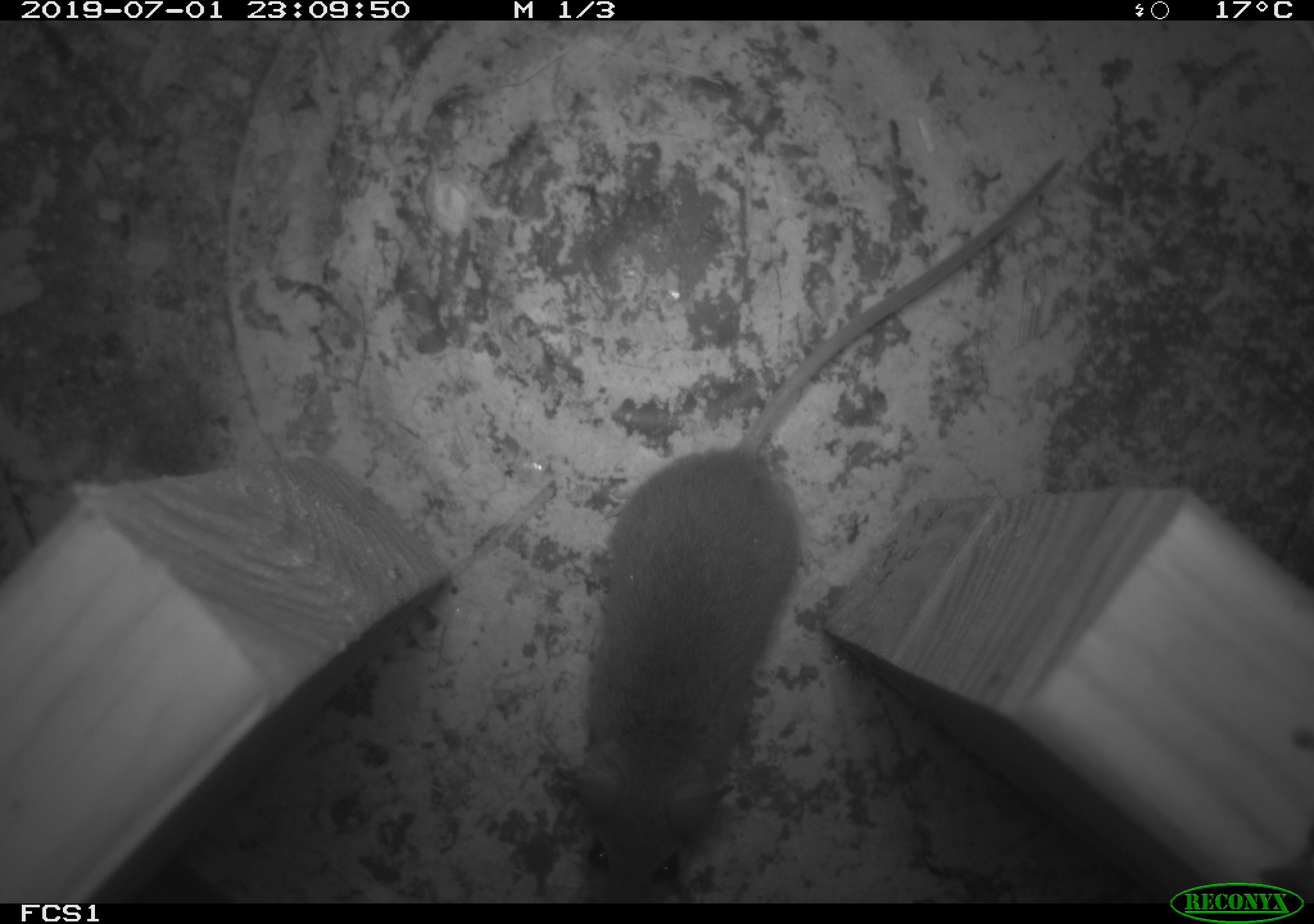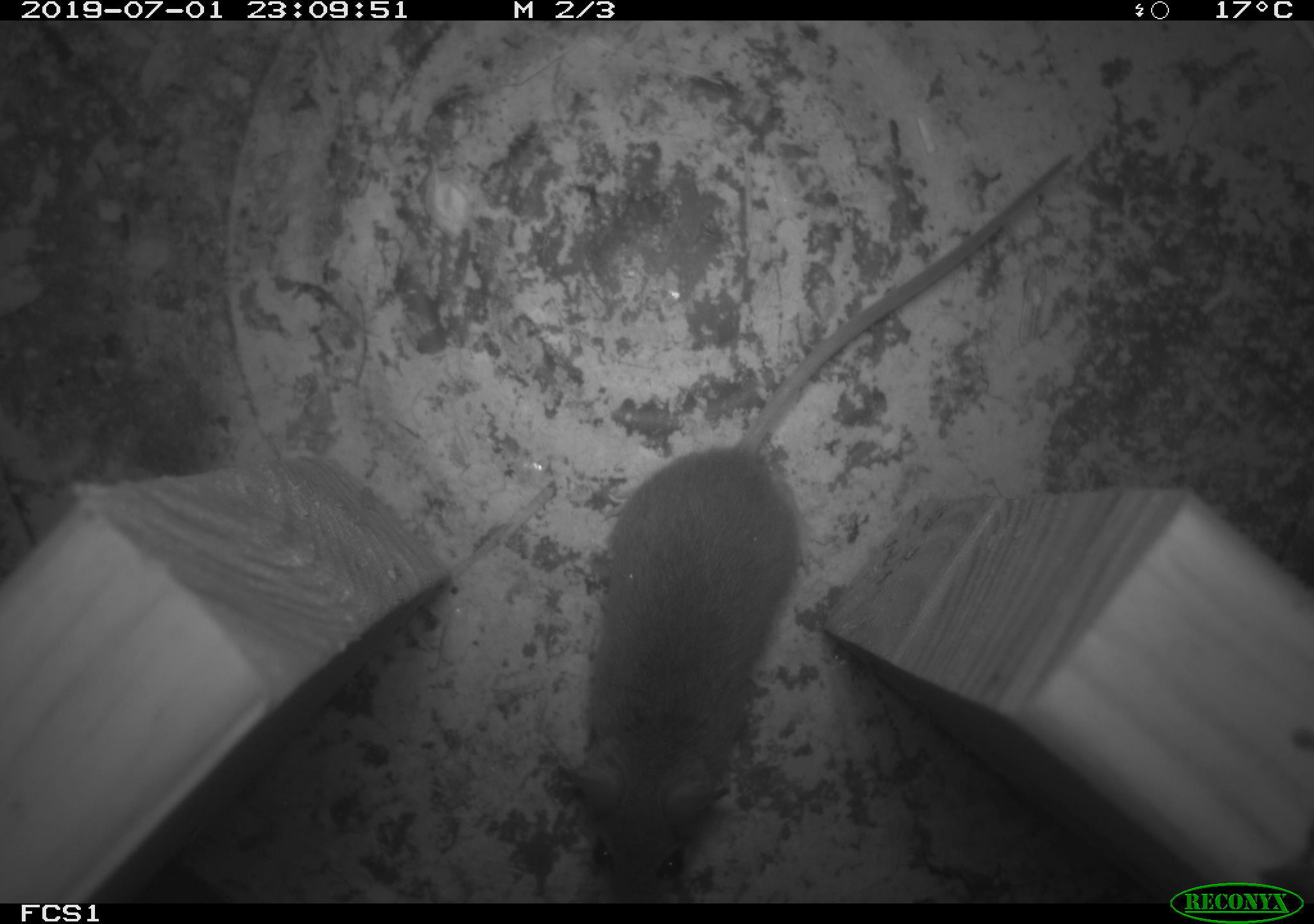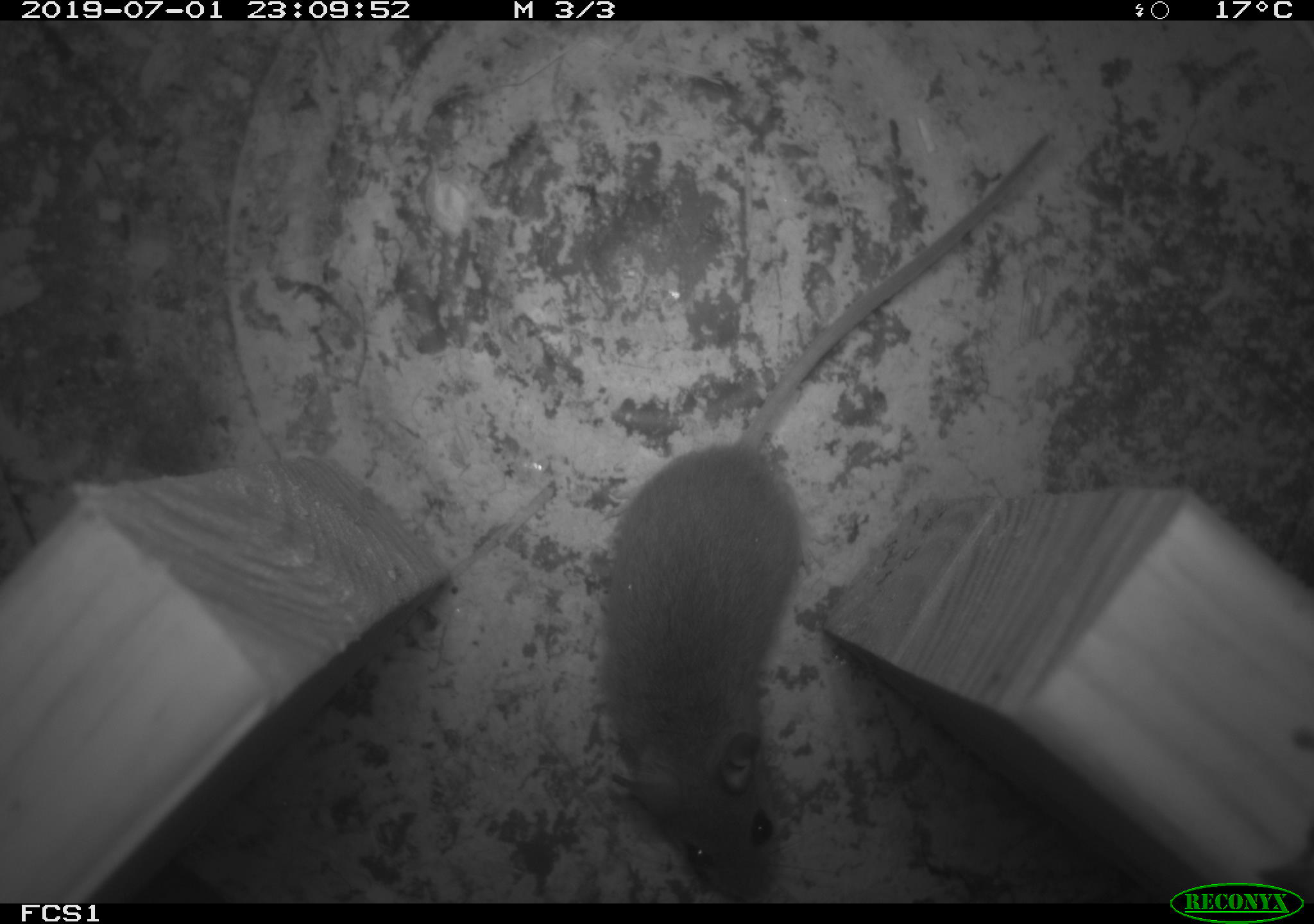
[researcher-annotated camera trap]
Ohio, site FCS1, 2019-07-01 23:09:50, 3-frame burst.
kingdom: Animalia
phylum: Chordata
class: Mammalia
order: Rodentia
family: Cricetidae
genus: Peromyscus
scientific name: Peromyscus leucopus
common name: white-footed mouse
White-footed mouse (Peromyscus leucopus).